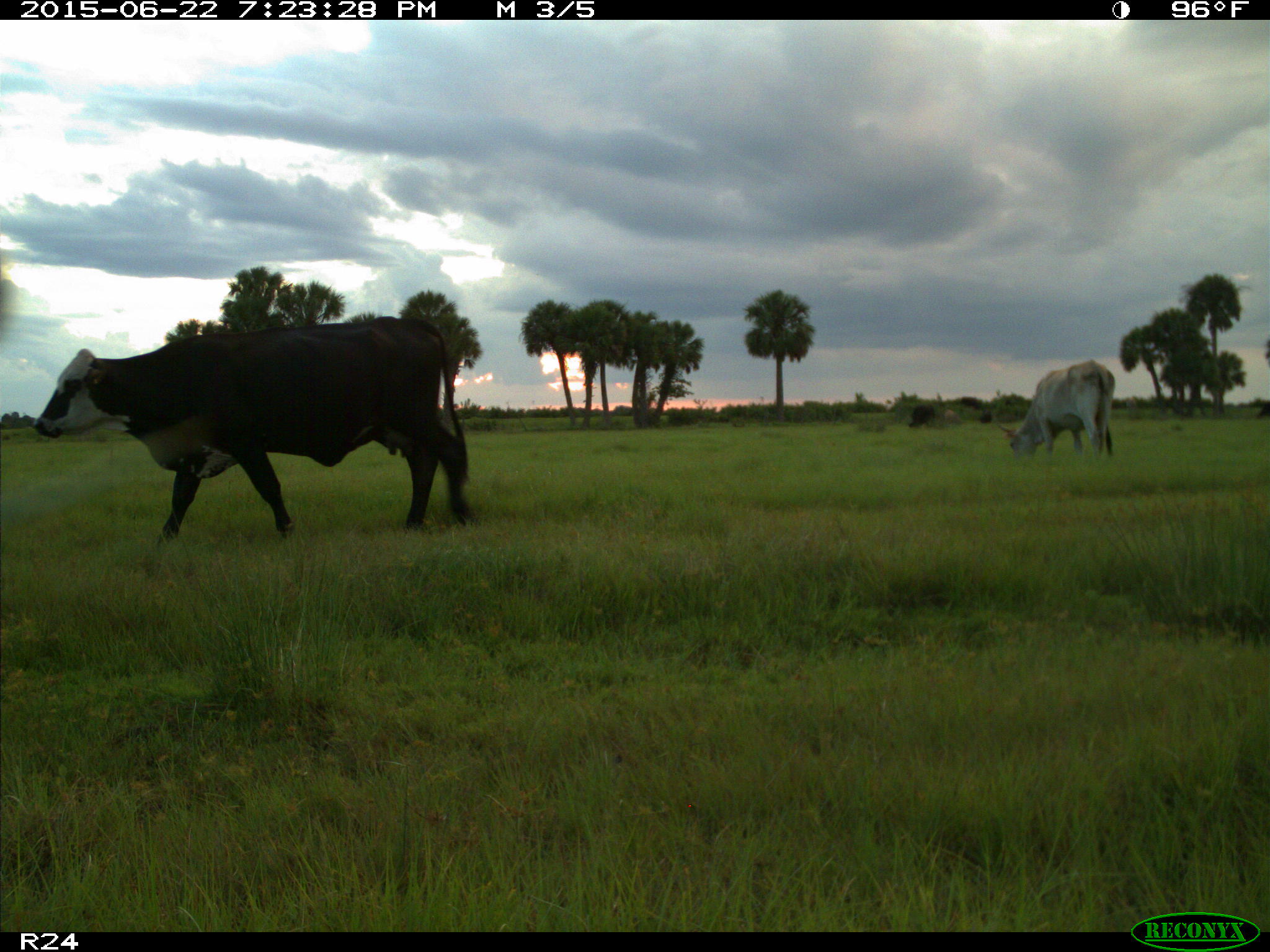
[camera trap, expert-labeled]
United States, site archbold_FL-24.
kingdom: Animalia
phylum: Chordata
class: Mammalia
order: Artiodactyla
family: Bovidae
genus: Bos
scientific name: Bos taurus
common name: domestic cow